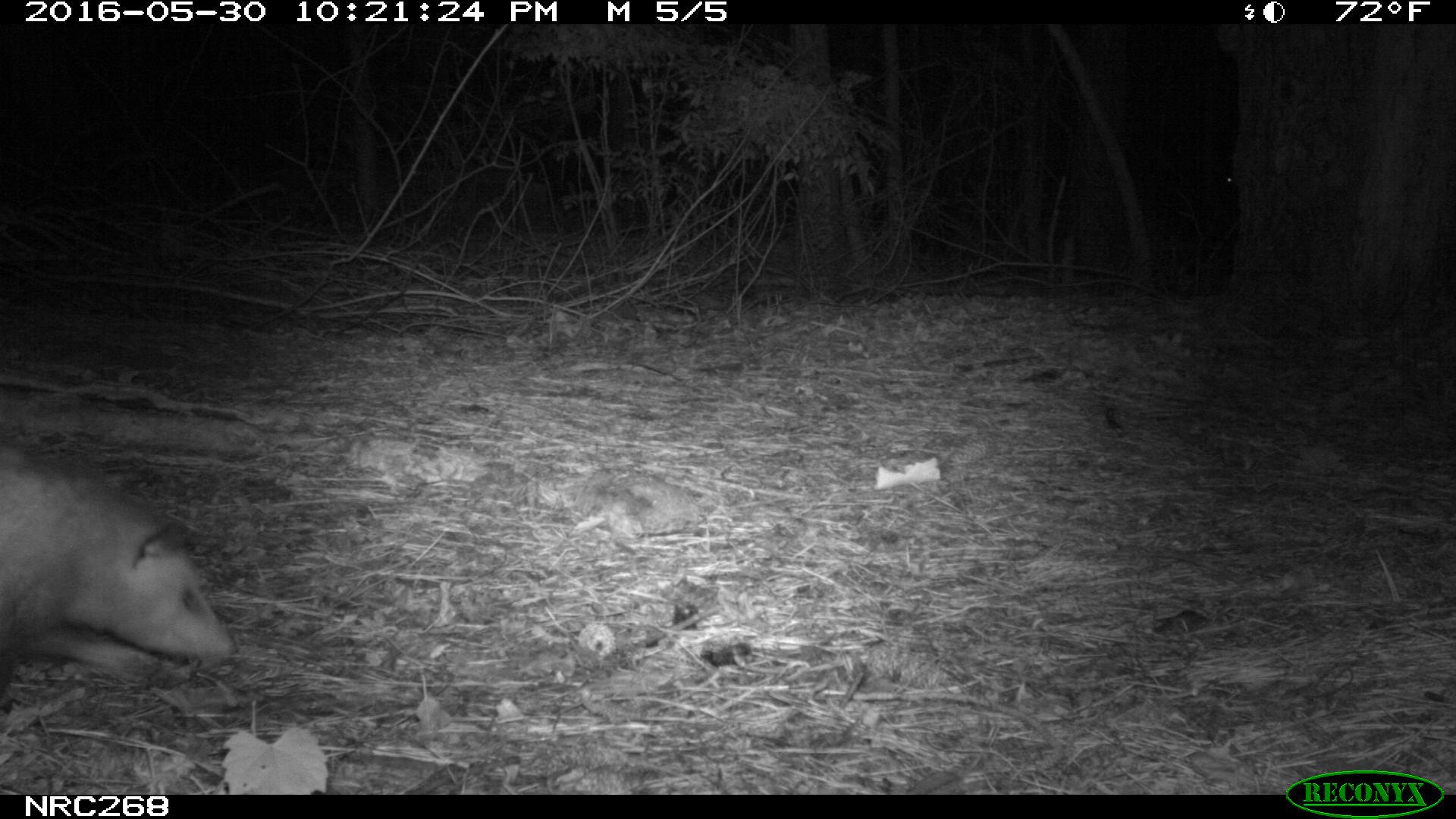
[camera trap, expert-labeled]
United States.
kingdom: Animalia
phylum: Chordata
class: Mammalia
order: Didelphimorphia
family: Didelphidae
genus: Didelphis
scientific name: Didelphis virginiana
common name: virginia opossum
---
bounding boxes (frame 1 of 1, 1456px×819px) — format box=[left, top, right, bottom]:
Virginia Opossum: box=[2, 440, 246, 708]